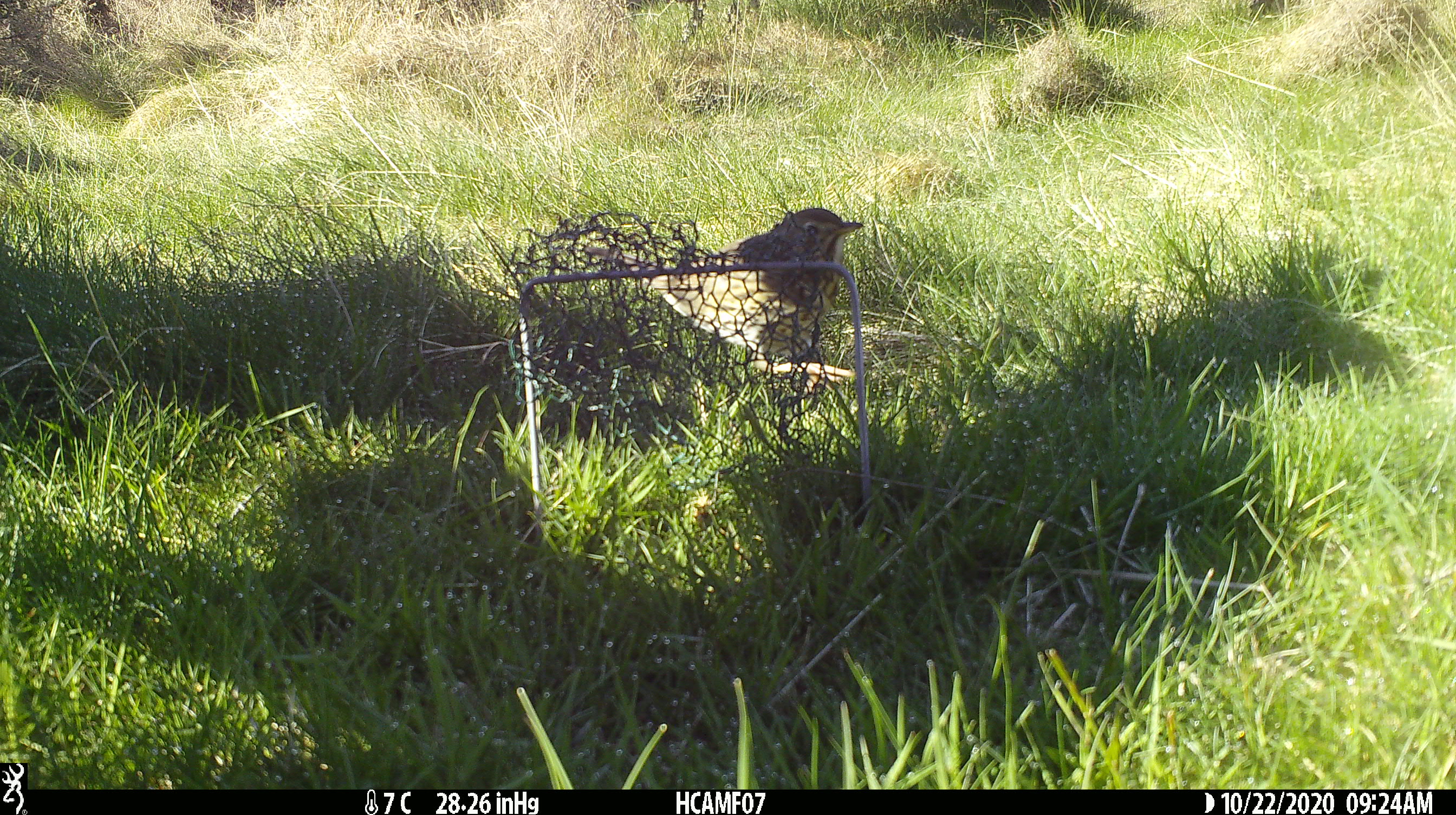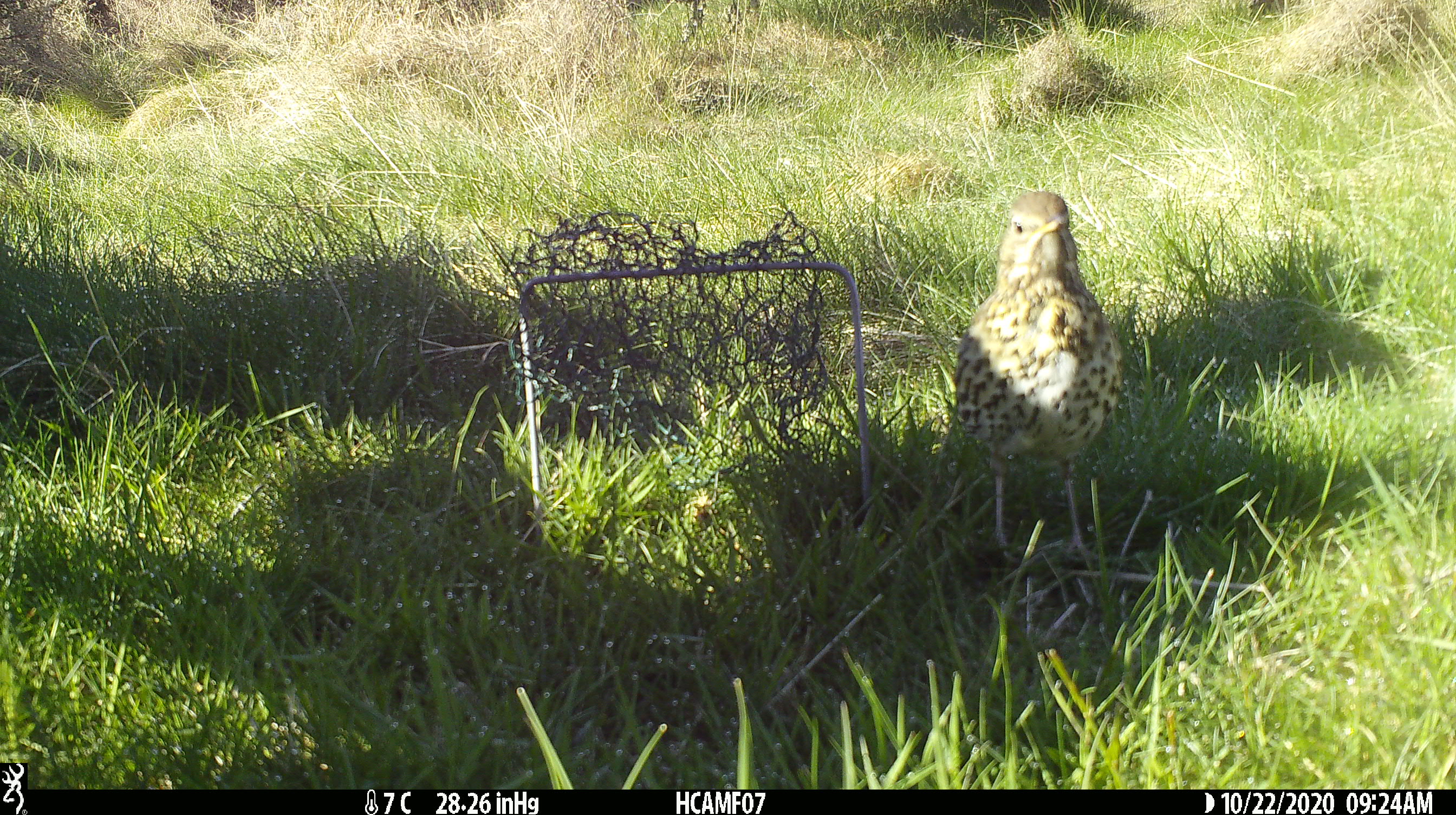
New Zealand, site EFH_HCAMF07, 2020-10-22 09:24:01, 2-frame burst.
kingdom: Animalia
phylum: Chordata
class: Aves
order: Passeriformes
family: Turdidae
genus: Turdus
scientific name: Turdus philomelos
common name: song thrush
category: thrush